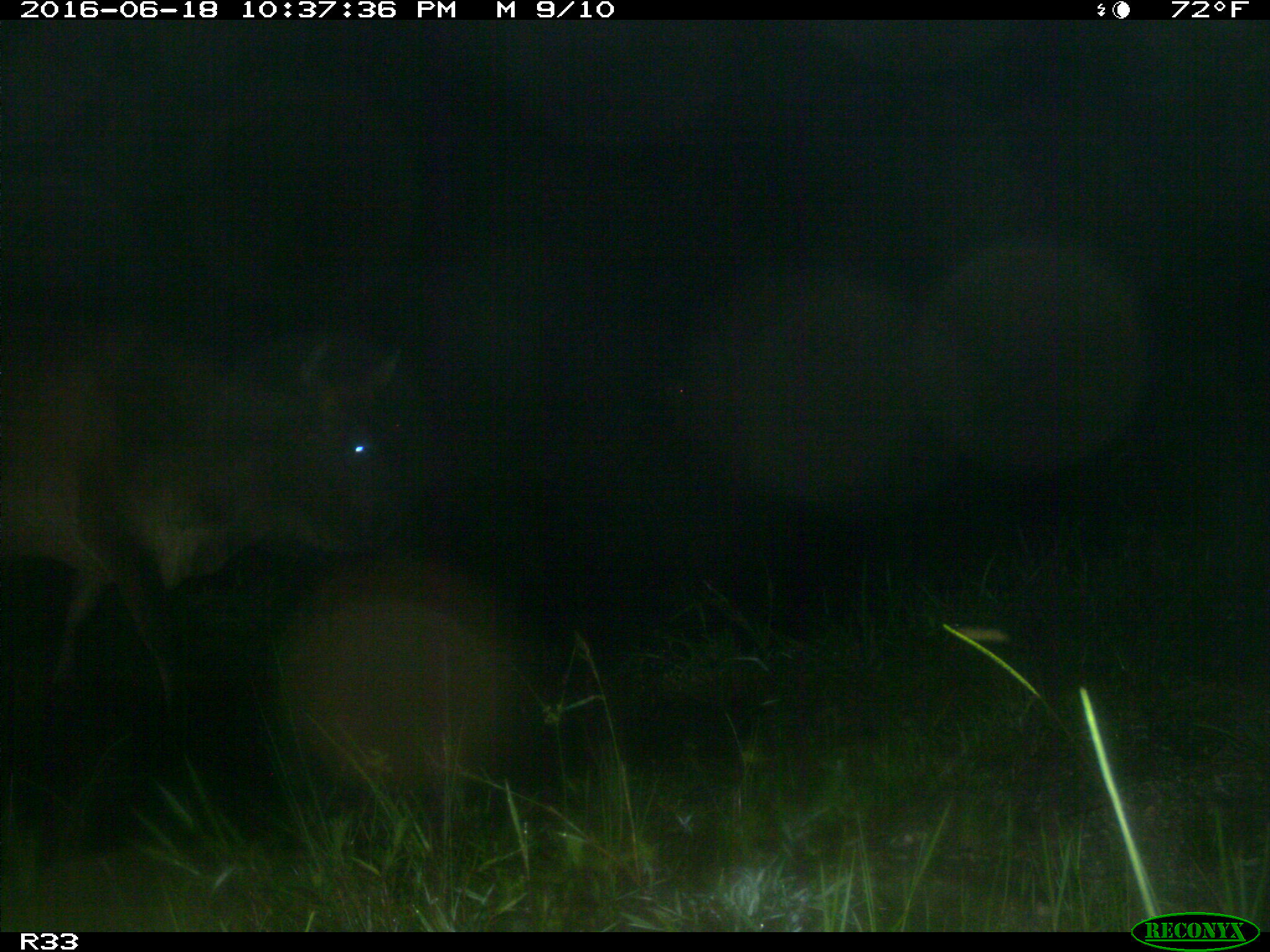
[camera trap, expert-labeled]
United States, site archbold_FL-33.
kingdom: Animalia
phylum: Chordata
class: Mammalia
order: Artiodactyla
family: Bovidae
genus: Bos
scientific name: Bos taurus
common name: domestic cow